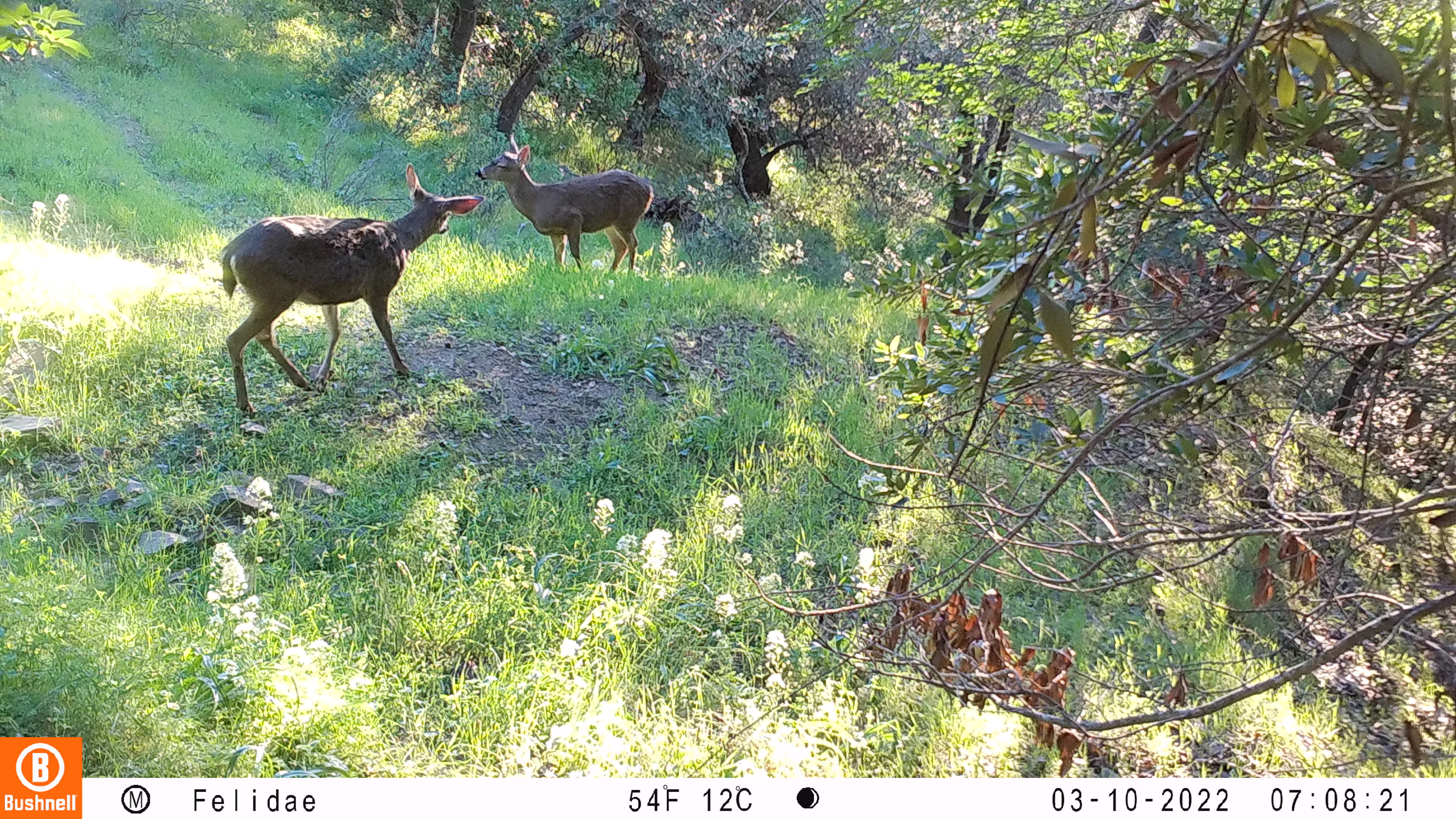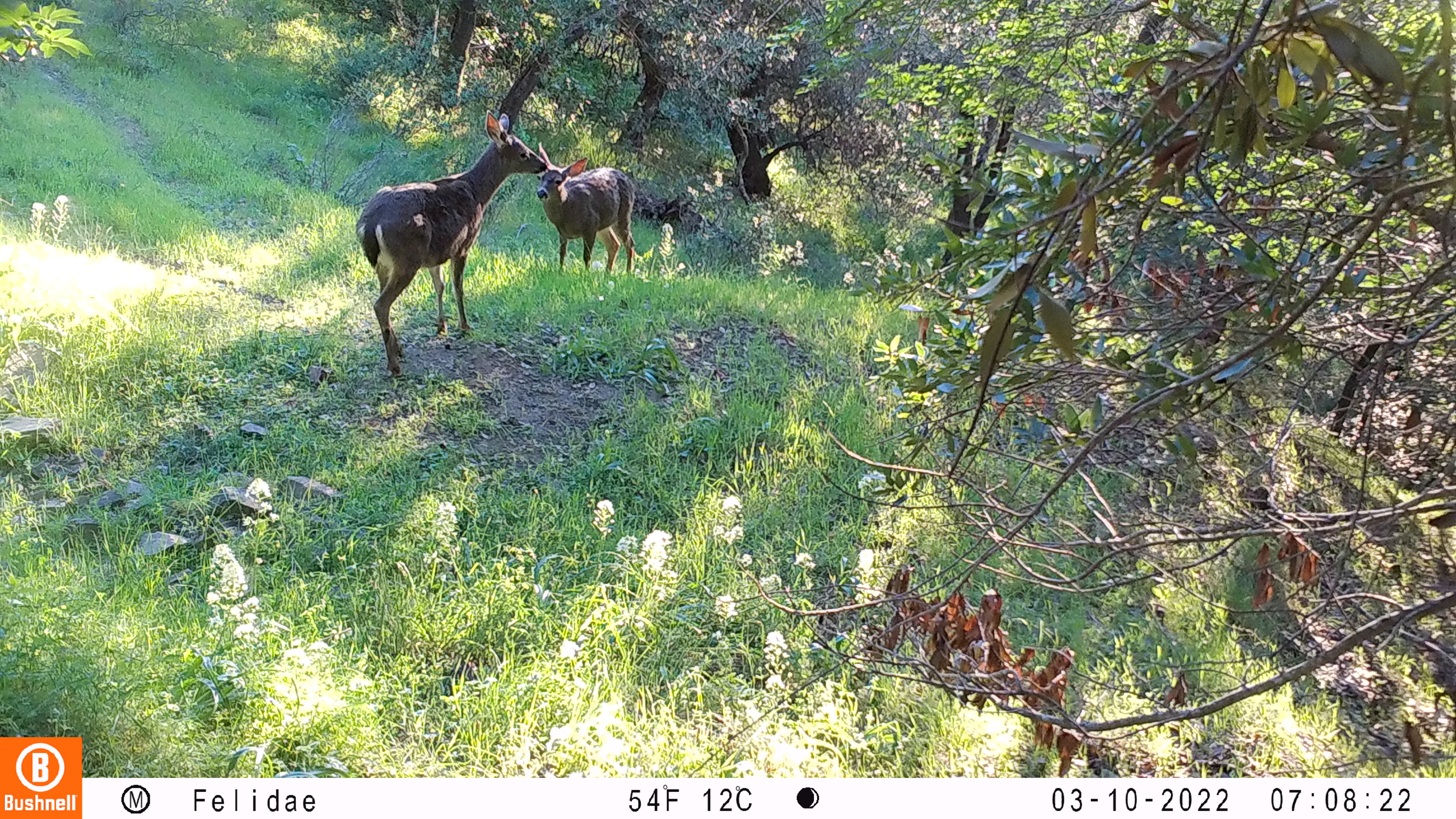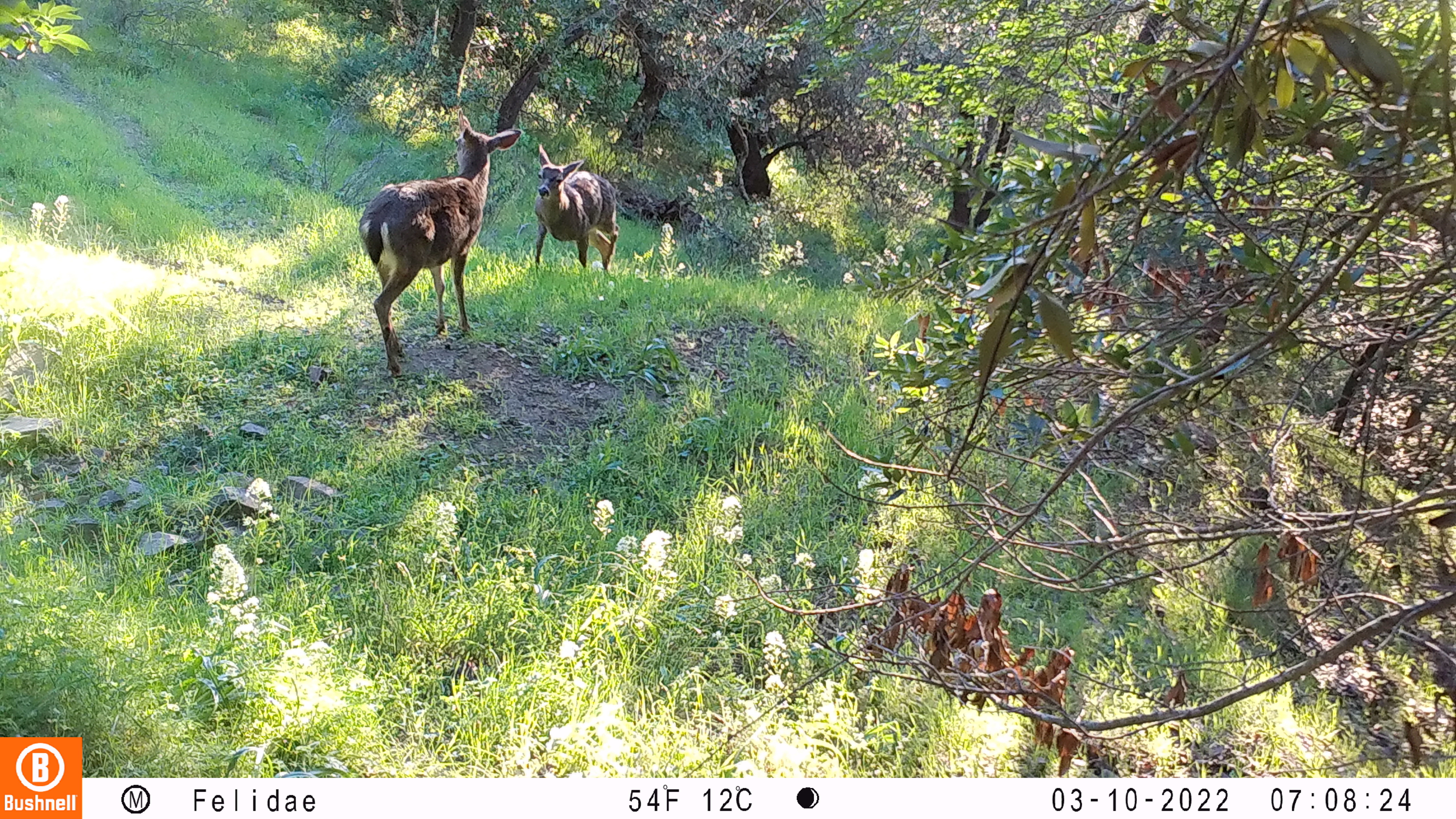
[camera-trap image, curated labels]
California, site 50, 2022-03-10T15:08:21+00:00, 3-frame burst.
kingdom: Animalia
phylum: Chordata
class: Mammalia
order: Artiodactyla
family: Cervidae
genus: Odocoileus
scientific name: Odocoileus hemionus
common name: mule deer